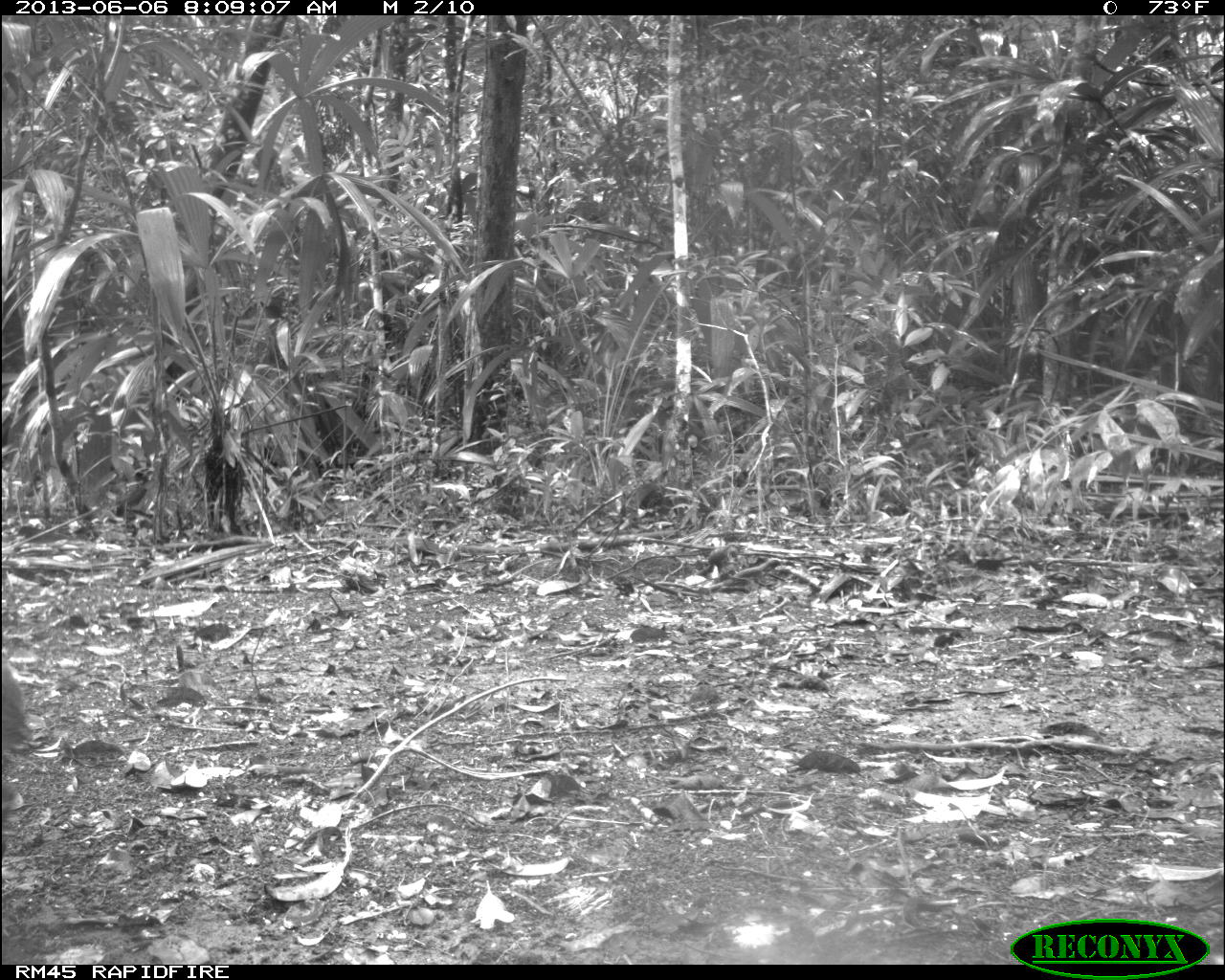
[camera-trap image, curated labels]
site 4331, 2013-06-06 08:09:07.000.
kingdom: Animalia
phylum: Chordata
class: Mammalia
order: Rodentia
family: Dasyproctidae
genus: Dasyprocta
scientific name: Dasyprocta punctata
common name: central american agouti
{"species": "Dasyprocta punctata (central american agouti)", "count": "1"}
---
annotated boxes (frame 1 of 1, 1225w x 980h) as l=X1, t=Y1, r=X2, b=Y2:
dasyprocta punctata: l=1, t=655, r=33, b=805